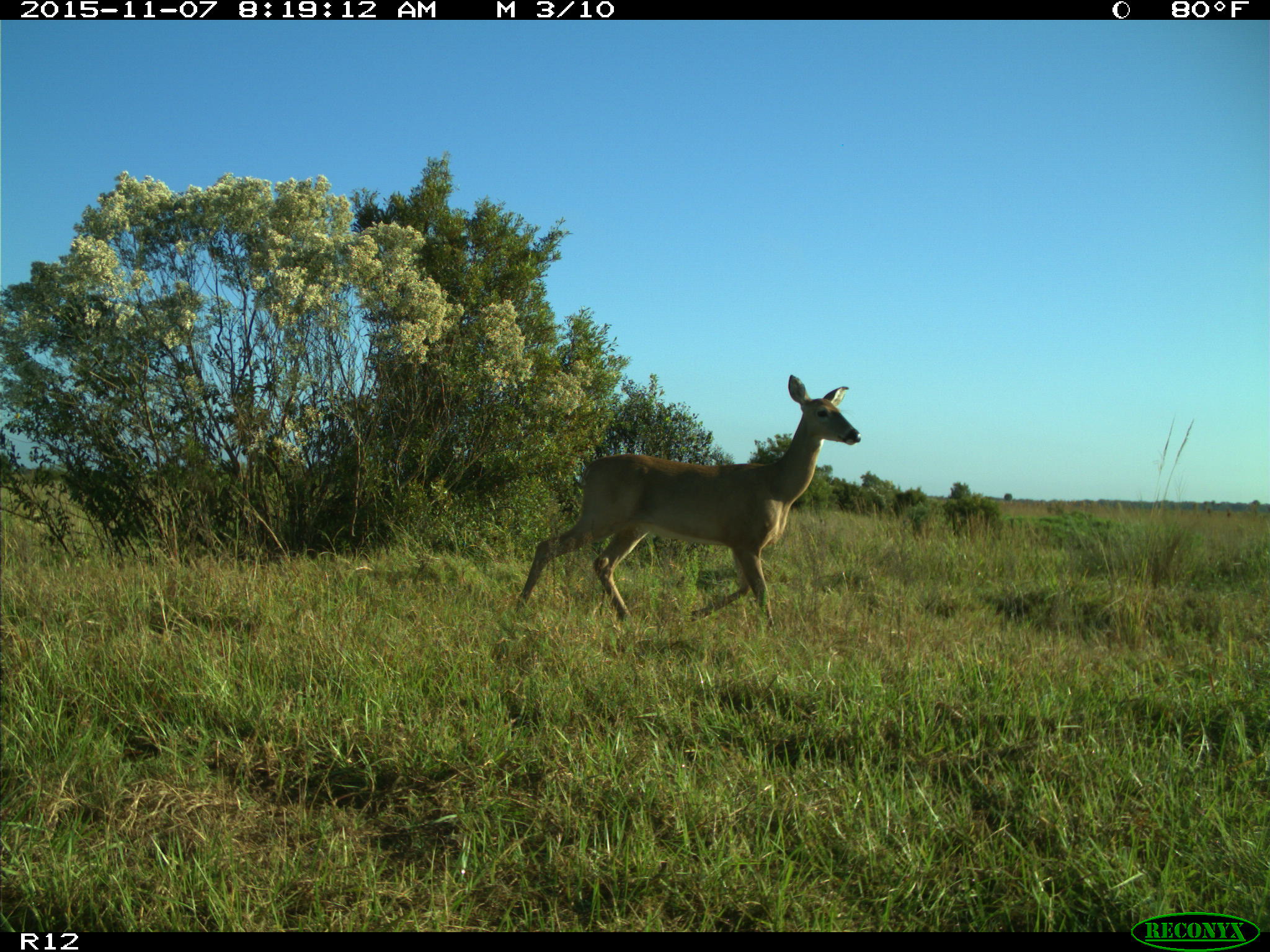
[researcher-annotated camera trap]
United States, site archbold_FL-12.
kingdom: Animalia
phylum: Chordata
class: Mammalia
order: Artiodactyla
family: Cervidae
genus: Odocoileus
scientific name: Odocoileus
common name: deer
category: unidentified deer